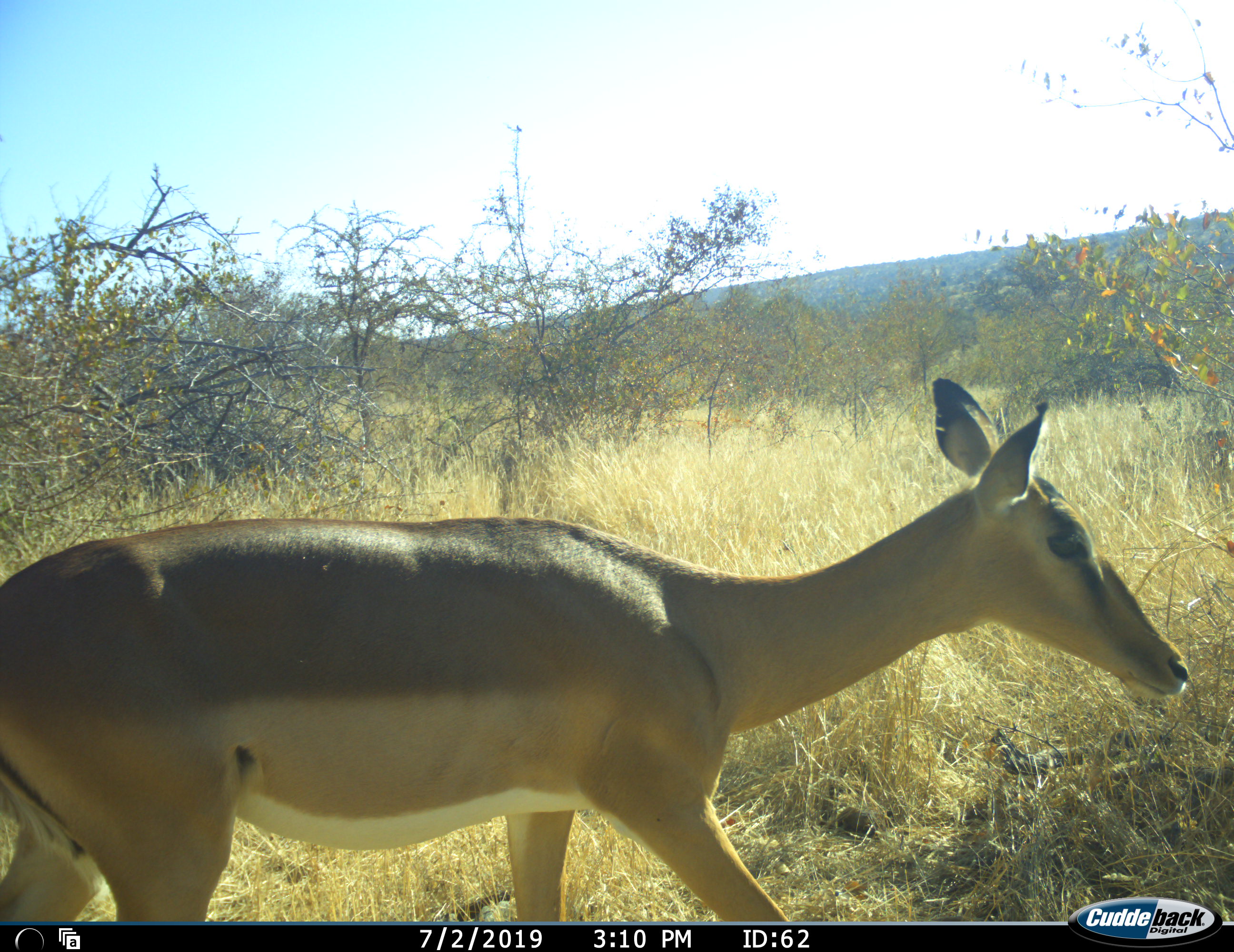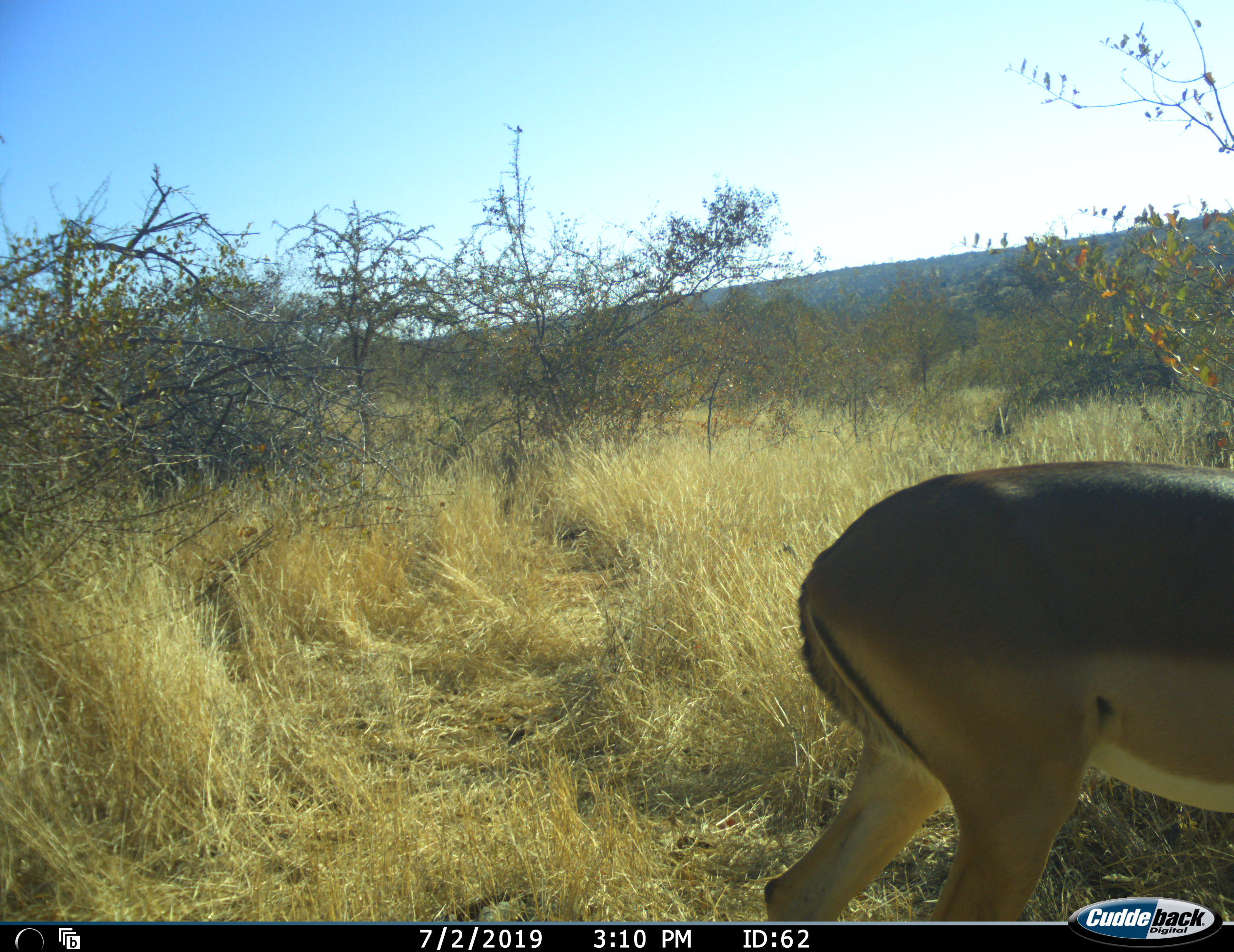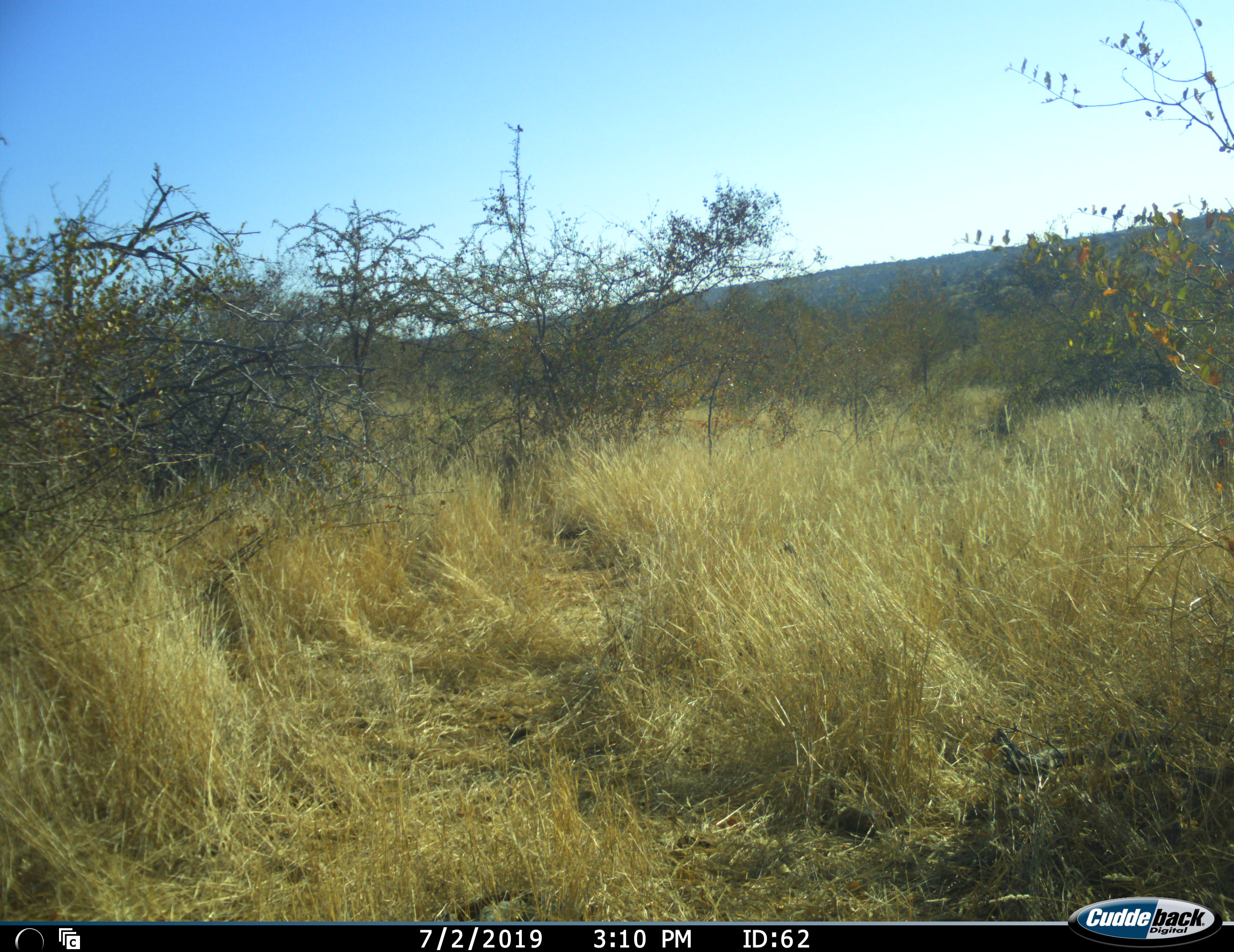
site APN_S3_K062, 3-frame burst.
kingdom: Animalia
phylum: Chordata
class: Mammalia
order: Artiodactyla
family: Bovidae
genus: Aepyceros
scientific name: Aepyceros melampus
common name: impala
Impala (Aepyceros melampus), count 1. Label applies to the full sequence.